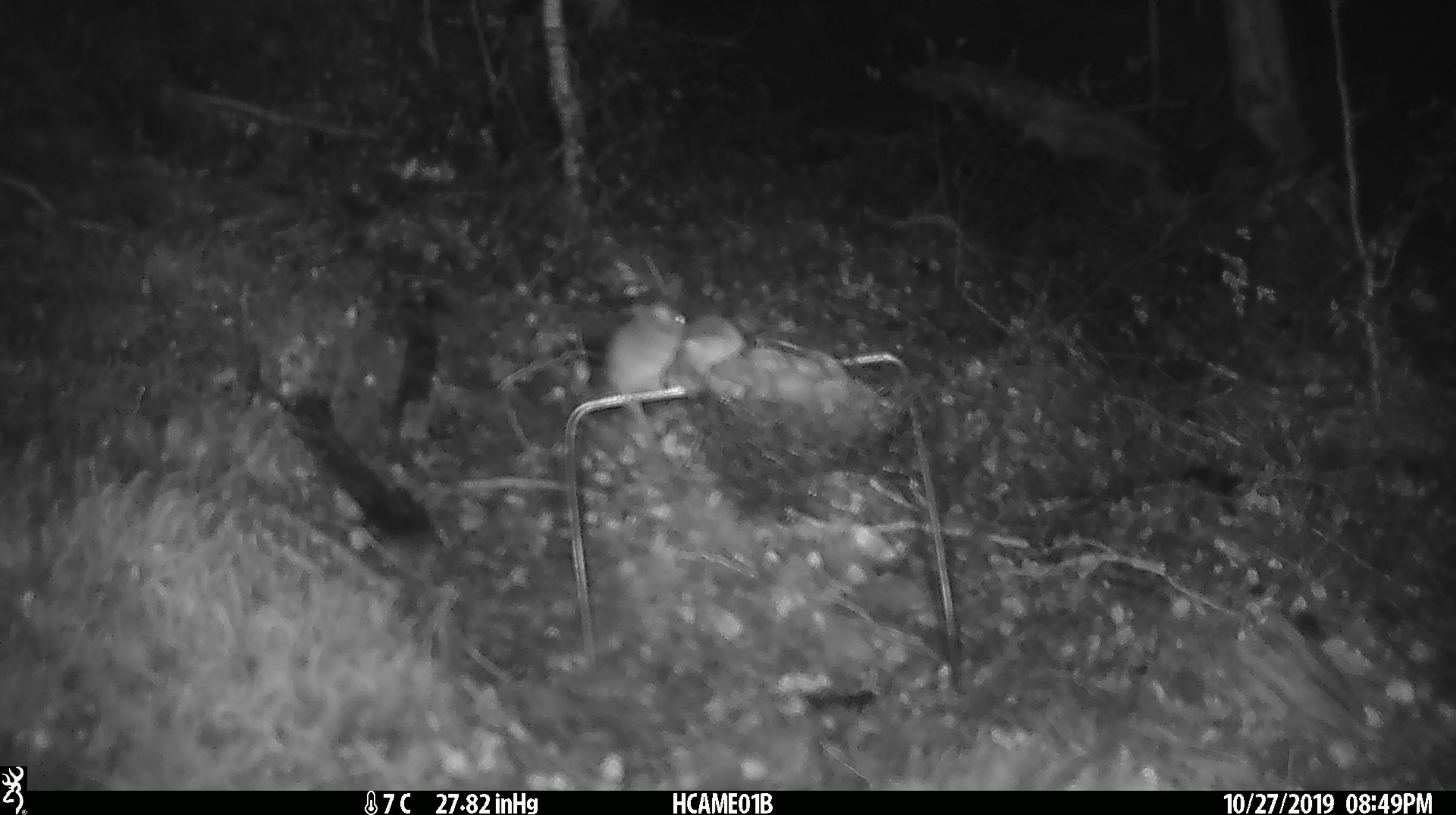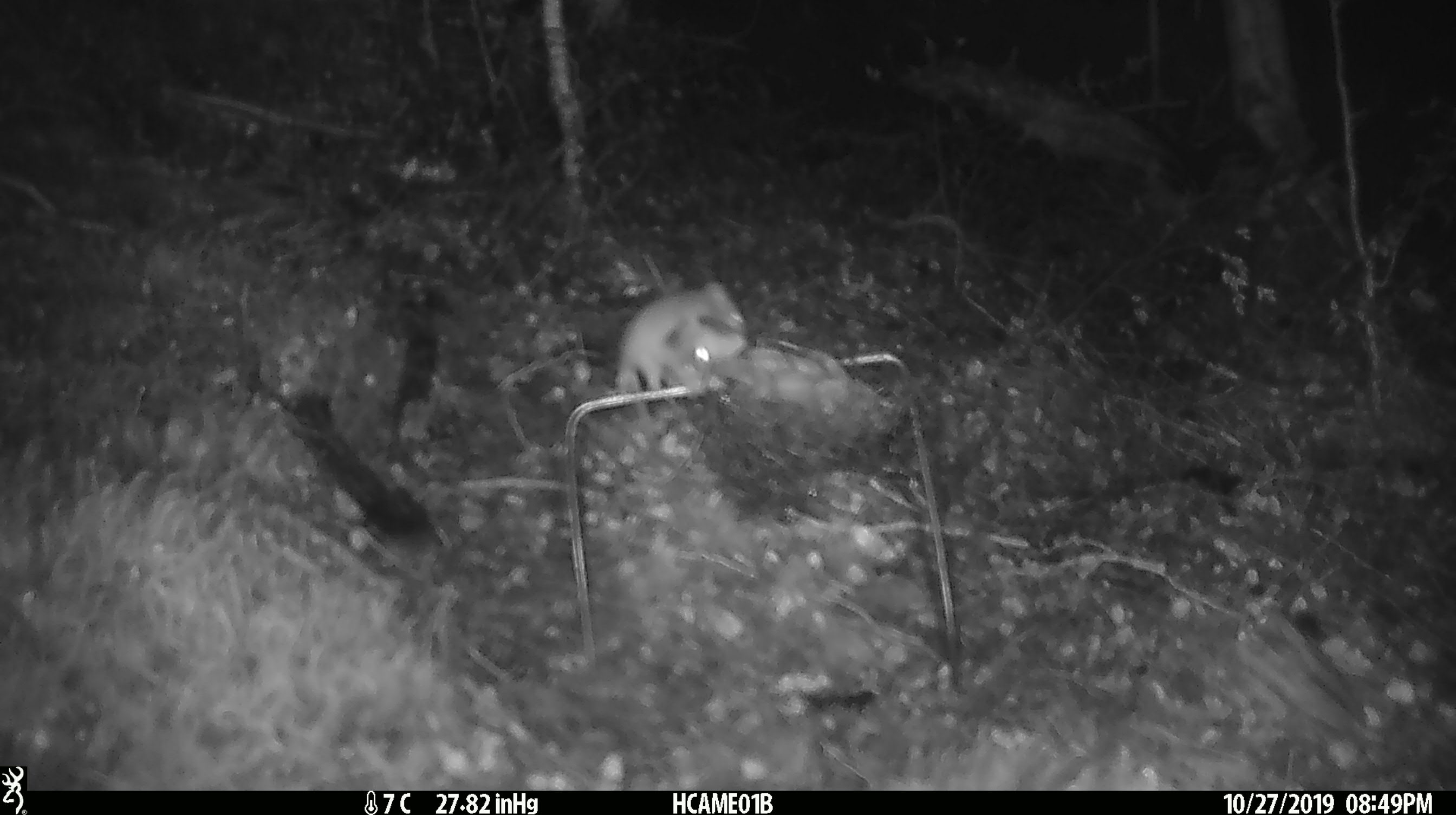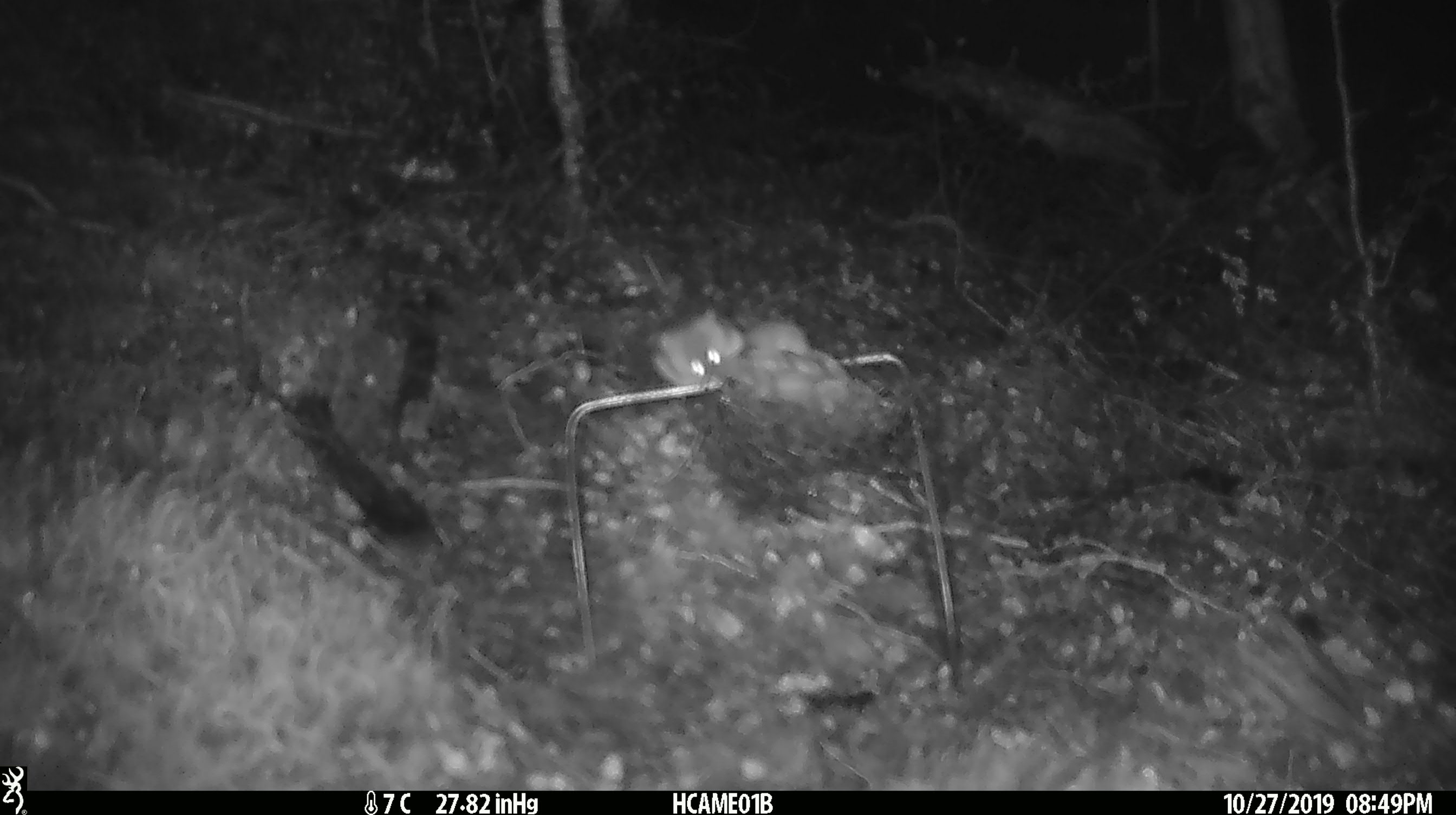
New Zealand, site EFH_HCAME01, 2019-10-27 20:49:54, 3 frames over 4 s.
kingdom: Animalia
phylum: Chordata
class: Mammalia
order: Rodentia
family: Muridae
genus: Mus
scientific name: Mus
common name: mouse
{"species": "mouse (Mus)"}